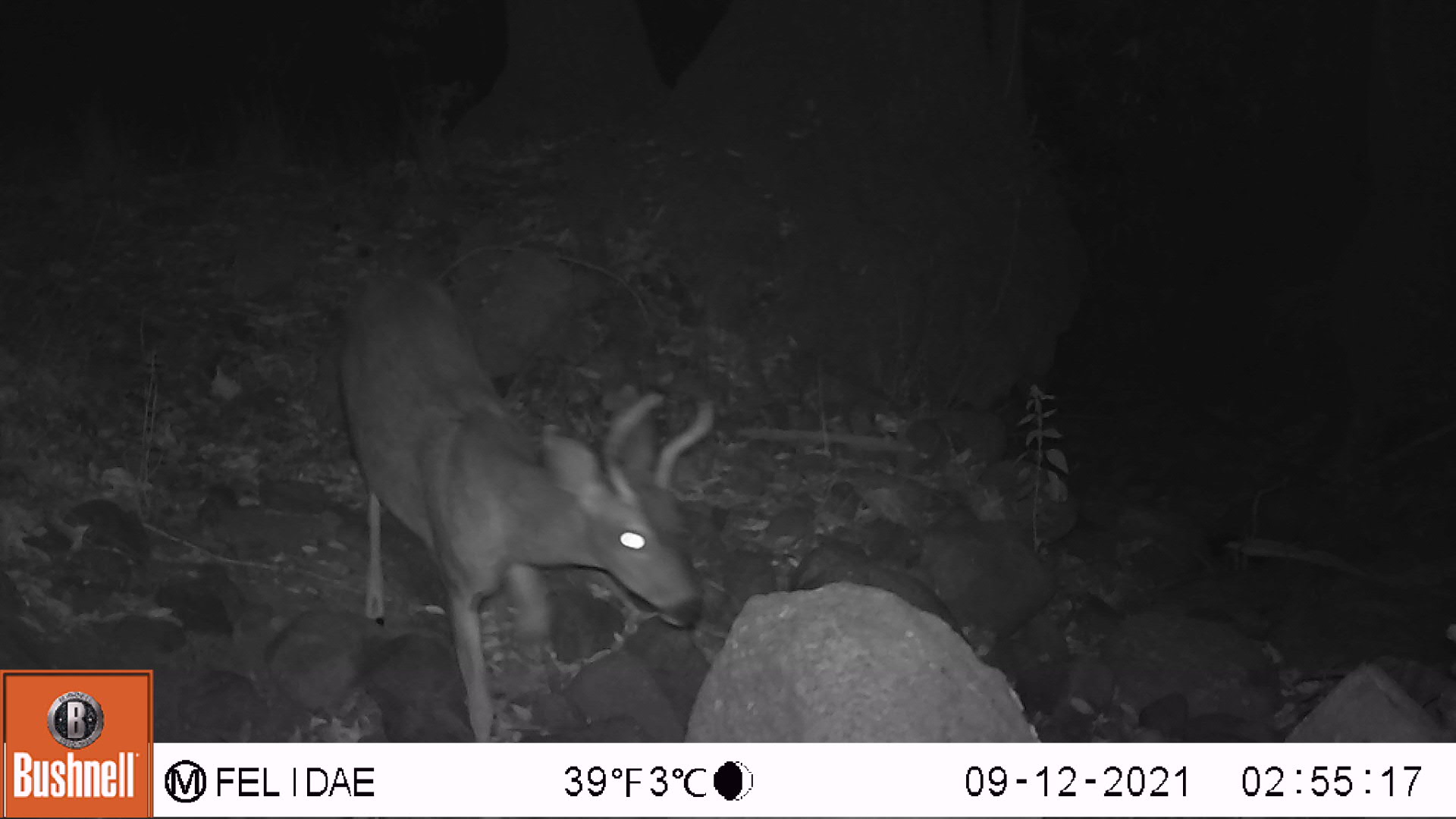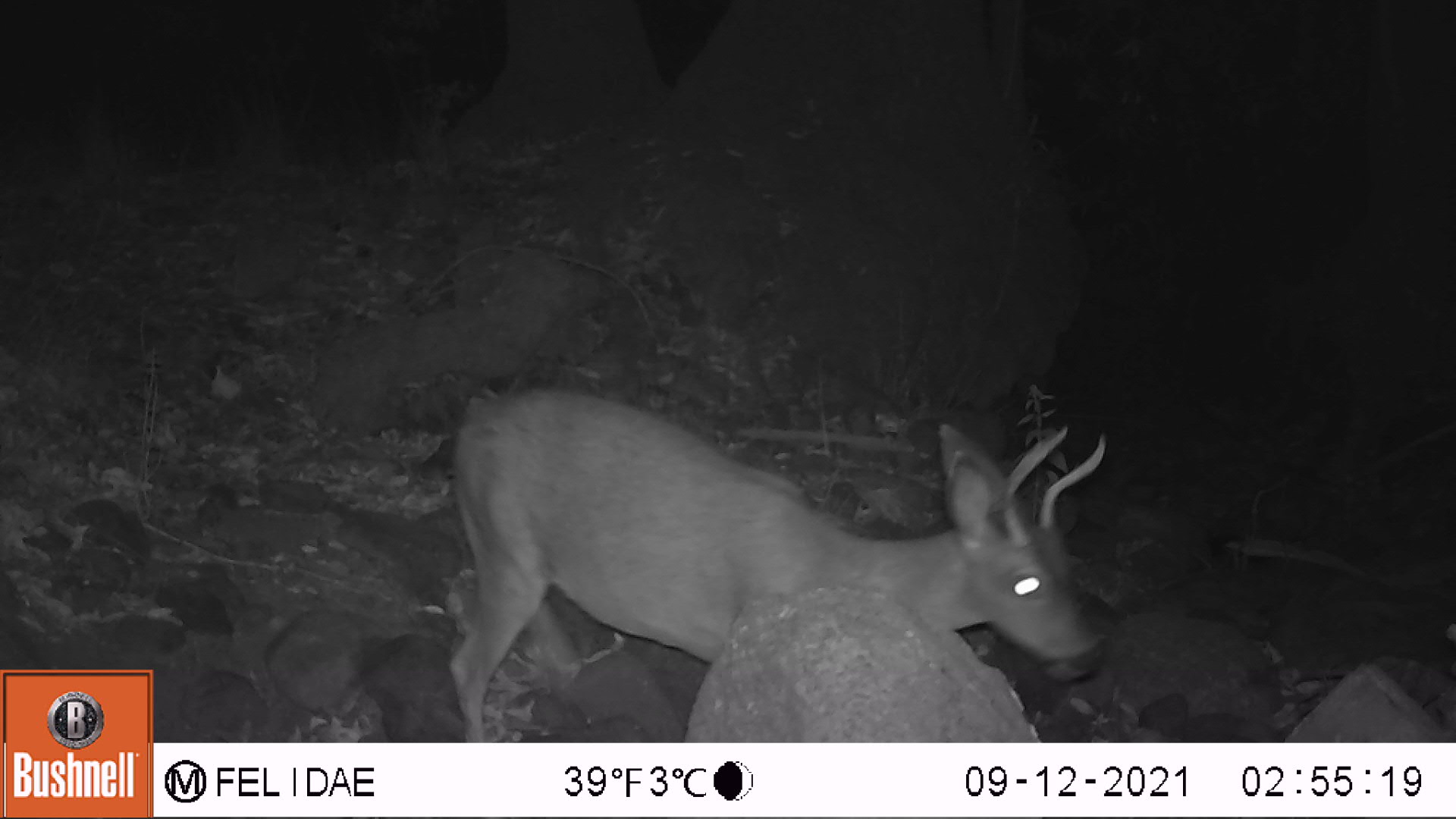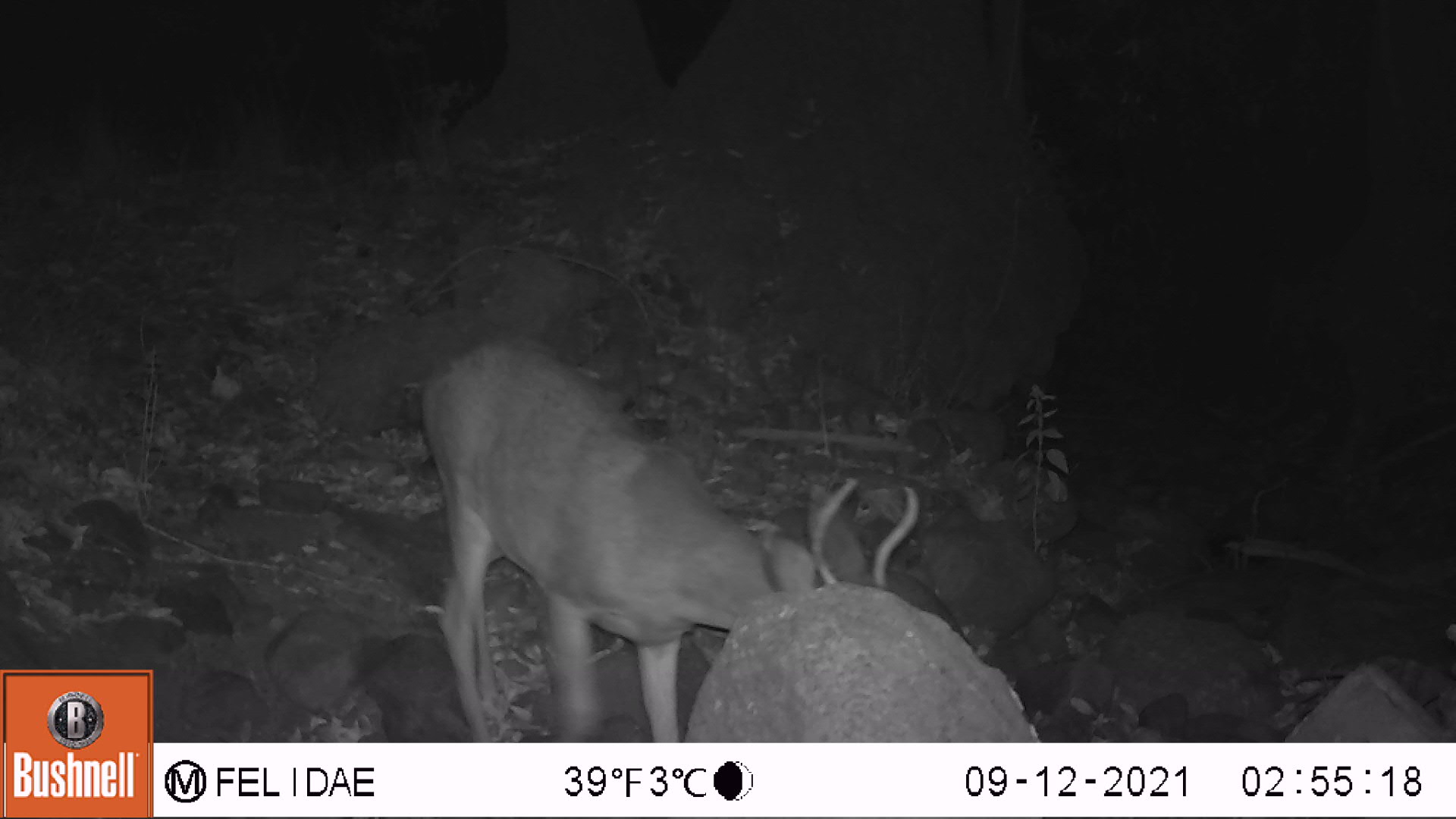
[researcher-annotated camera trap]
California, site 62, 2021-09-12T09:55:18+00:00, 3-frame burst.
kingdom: Animalia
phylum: Chordata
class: Mammalia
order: Artiodactyla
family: Cervidae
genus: Odocoileus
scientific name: Odocoileus hemionus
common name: mule deer